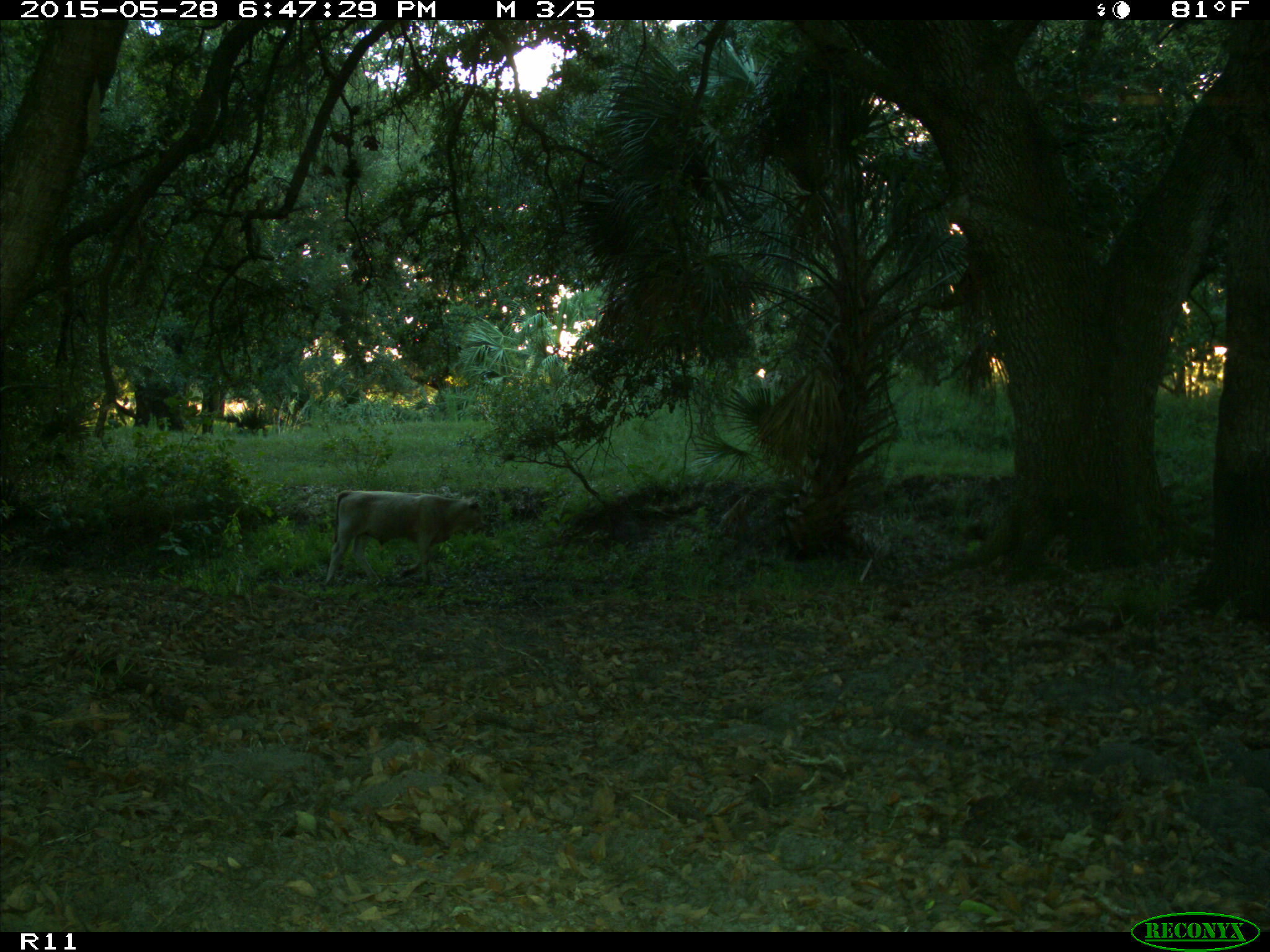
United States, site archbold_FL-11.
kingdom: Animalia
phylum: Chordata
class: Mammalia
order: Artiodactyla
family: Bovidae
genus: Bos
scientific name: Bos taurus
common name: domestic cow